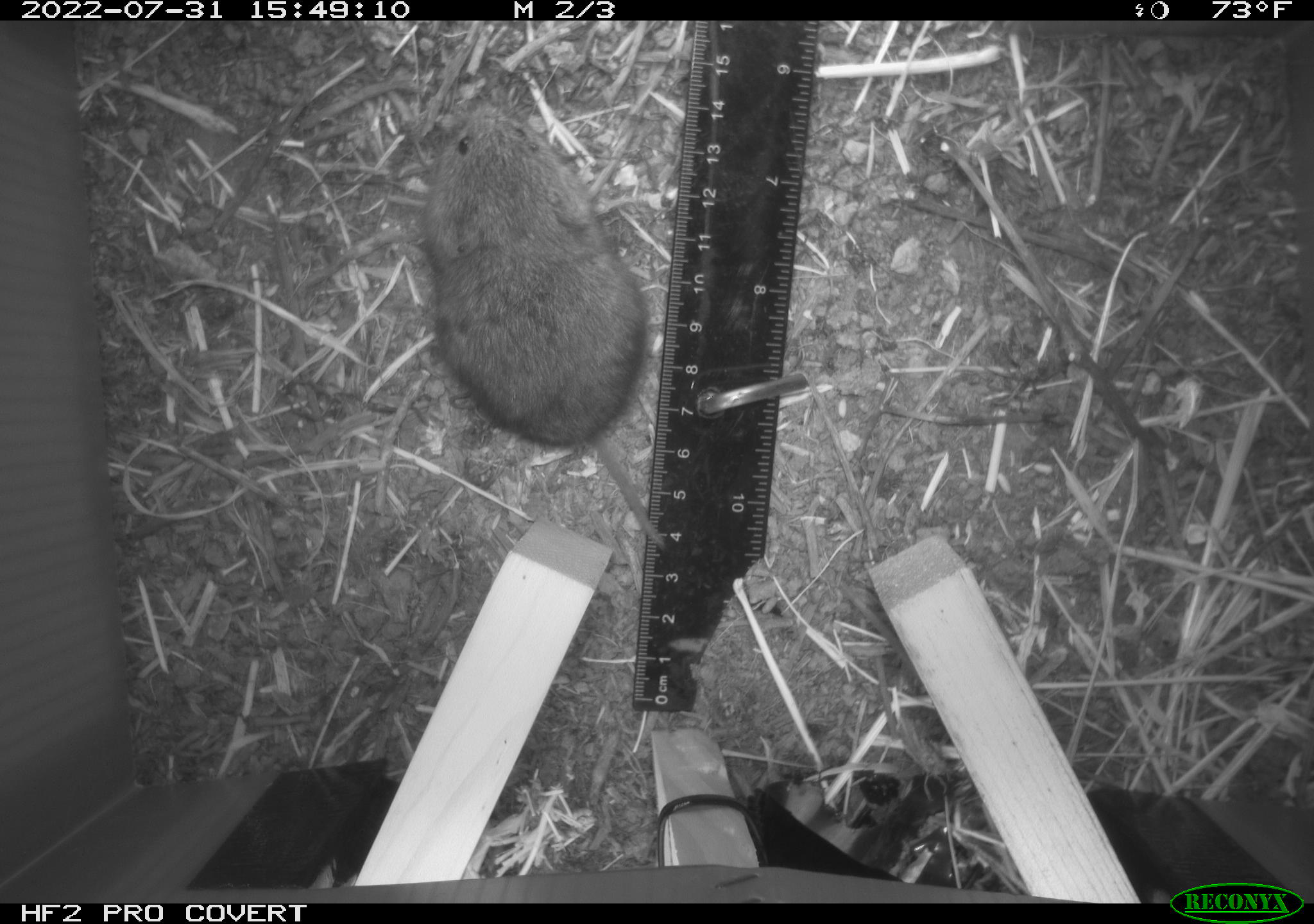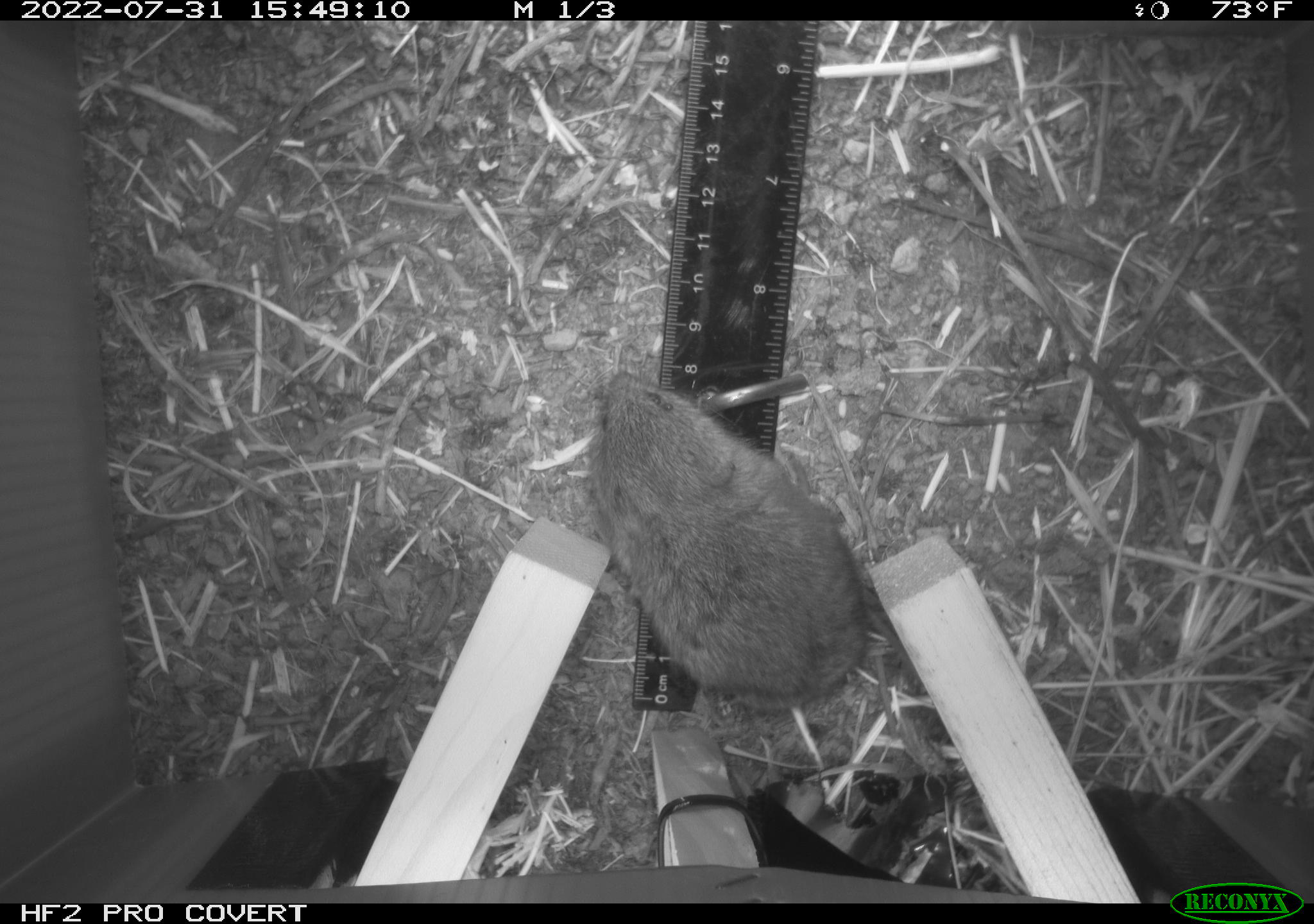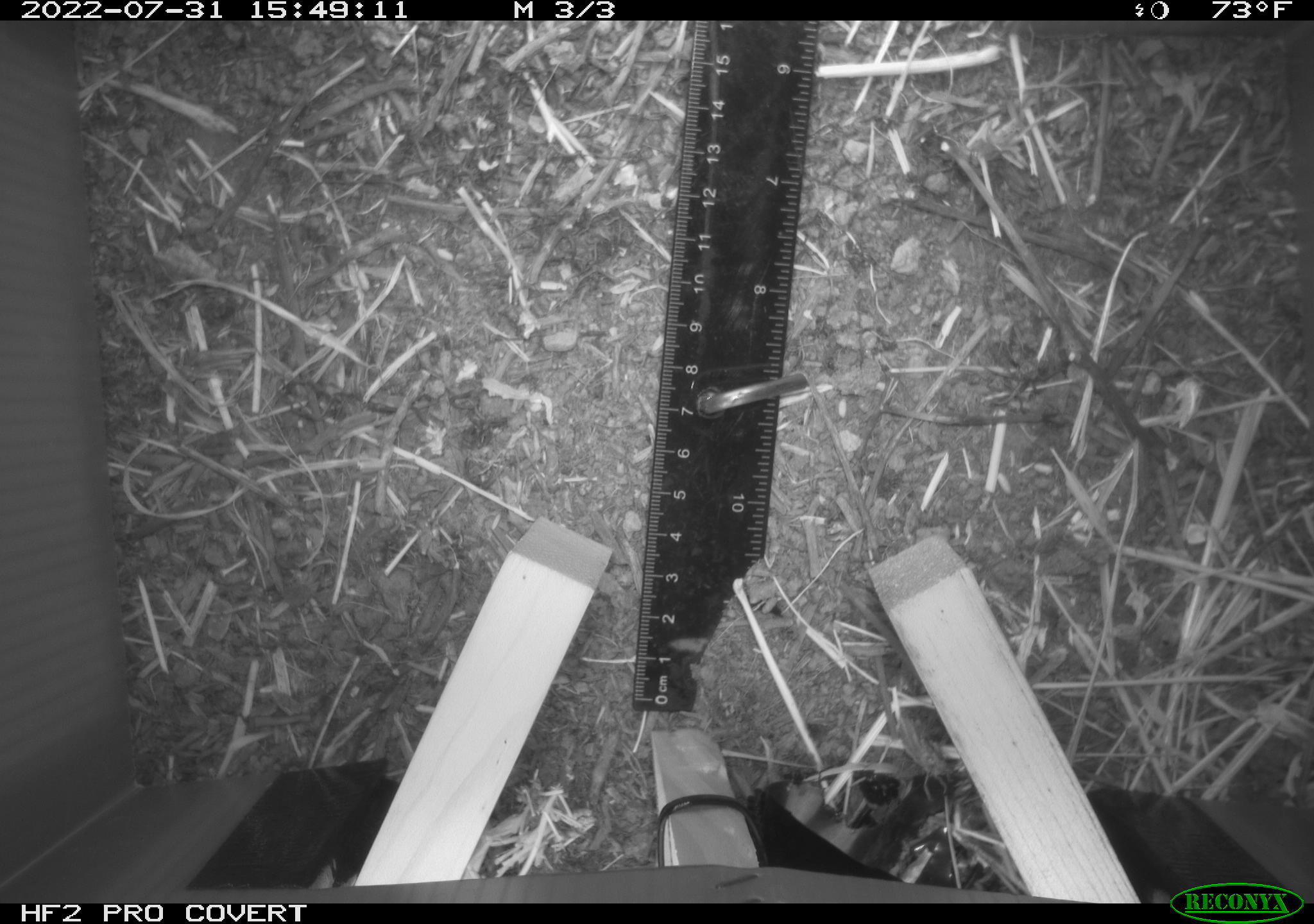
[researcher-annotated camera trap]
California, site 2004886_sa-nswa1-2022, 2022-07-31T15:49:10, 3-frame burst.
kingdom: Animalia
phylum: Chordata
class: Mammalia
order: Rodentia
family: Cricetidae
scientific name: Cricetidae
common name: hamsters, voles, lemmings, and allies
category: cricetidae family